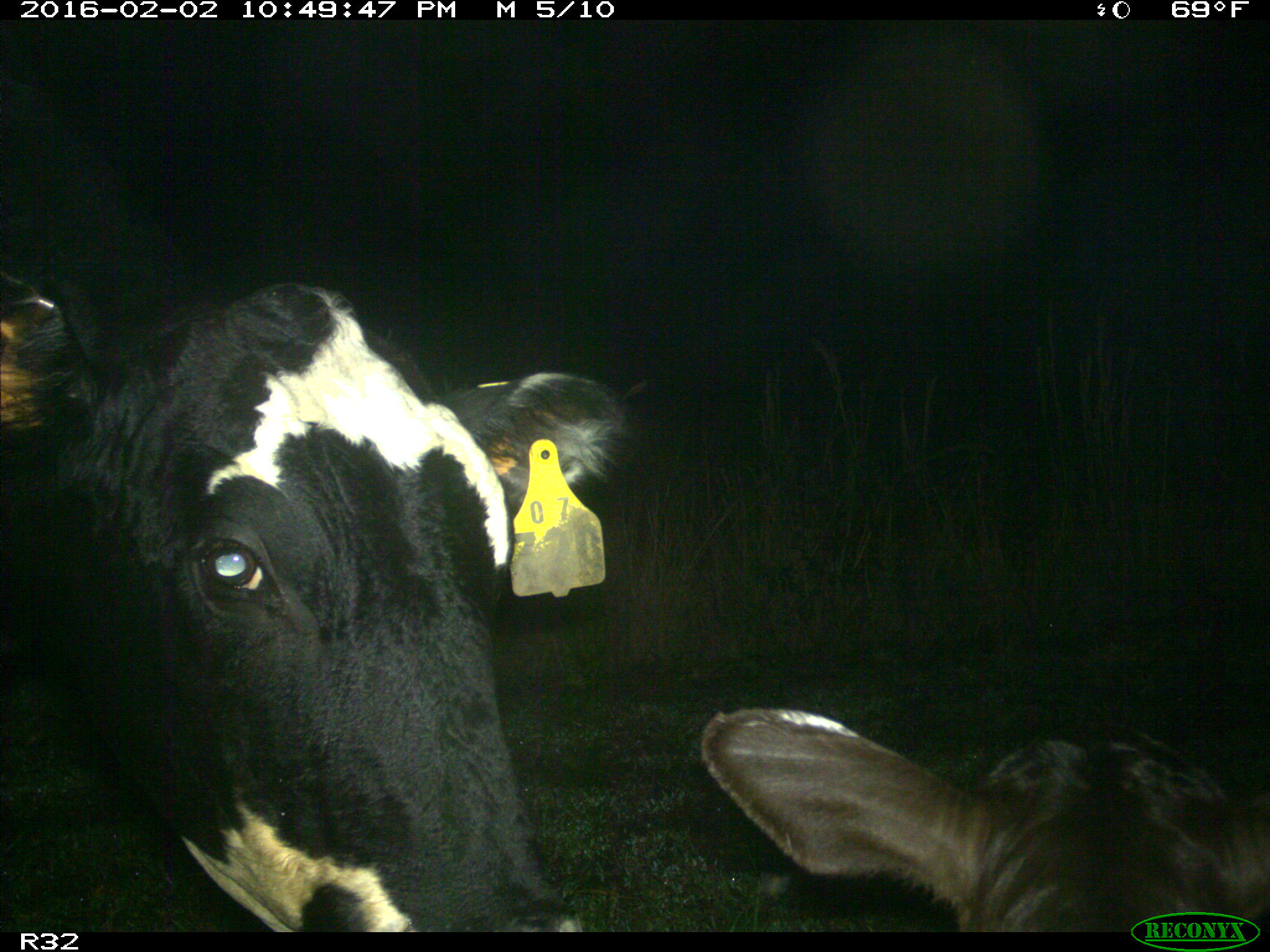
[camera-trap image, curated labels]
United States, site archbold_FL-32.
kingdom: Animalia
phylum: Chordata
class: Mammalia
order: Artiodactyla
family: Bovidae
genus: Bos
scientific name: Bos taurus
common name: domestic cow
Bos taurus (domestic cow).